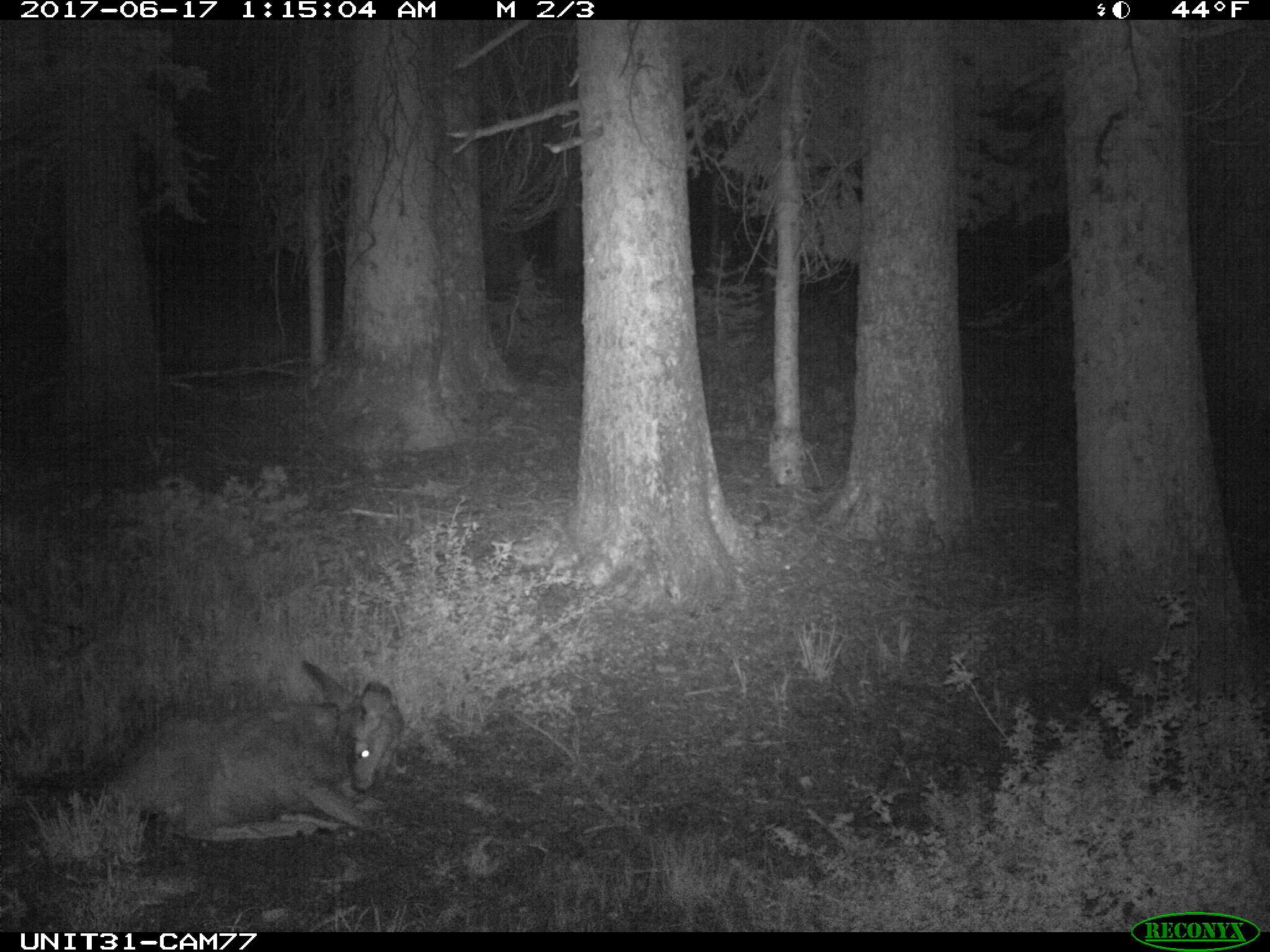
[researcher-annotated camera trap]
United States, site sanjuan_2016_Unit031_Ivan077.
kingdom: Animalia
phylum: Chordata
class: Mammalia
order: Artiodactyla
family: Cervidae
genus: Odocoileus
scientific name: Odocoileus hemionus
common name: mule deer